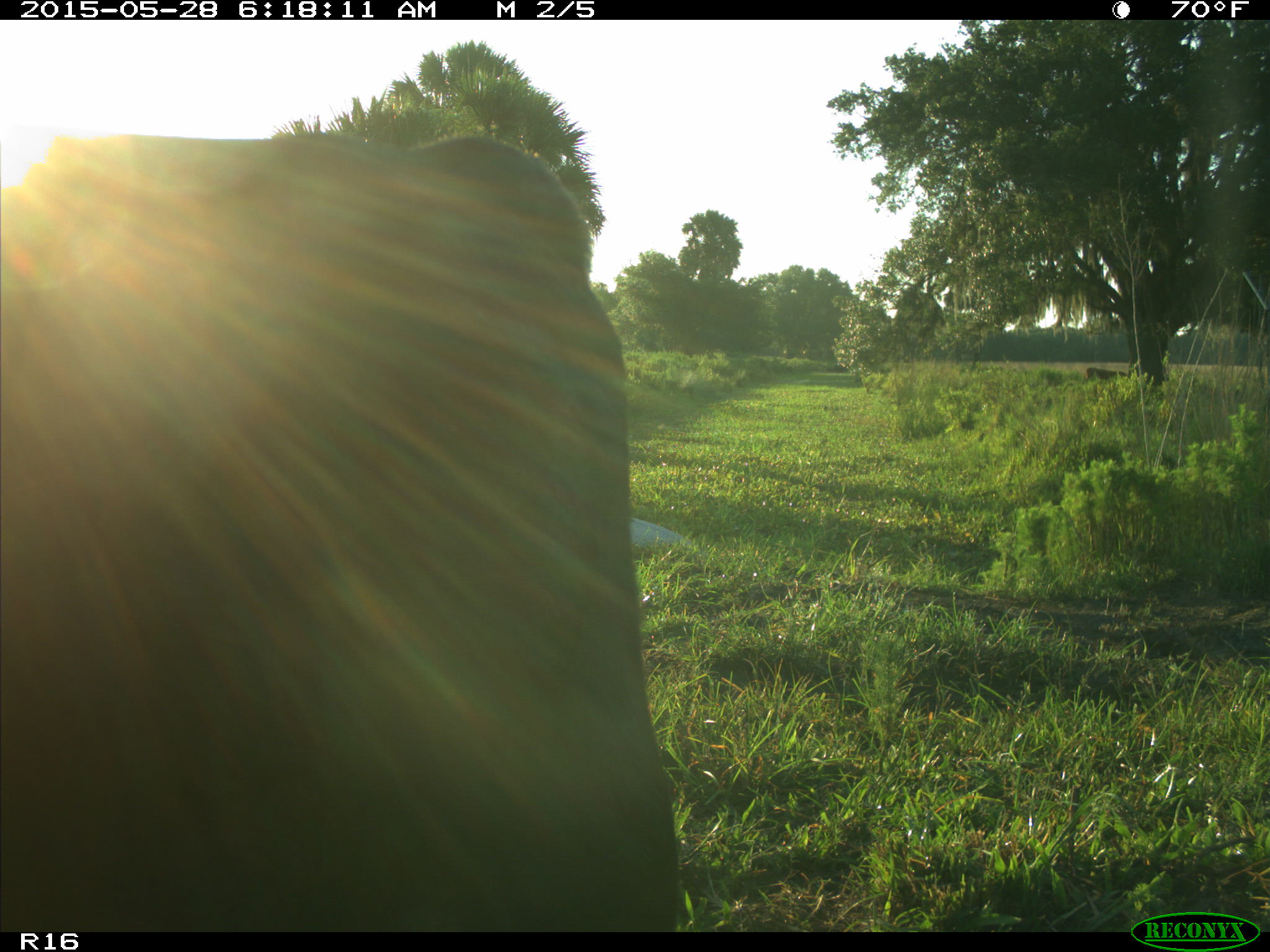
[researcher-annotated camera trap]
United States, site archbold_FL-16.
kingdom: Animalia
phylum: Chordata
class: Mammalia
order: Artiodactyla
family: Bovidae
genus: Bos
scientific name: Bos taurus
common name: domestic cow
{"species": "Bos taurus (domestic cow)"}